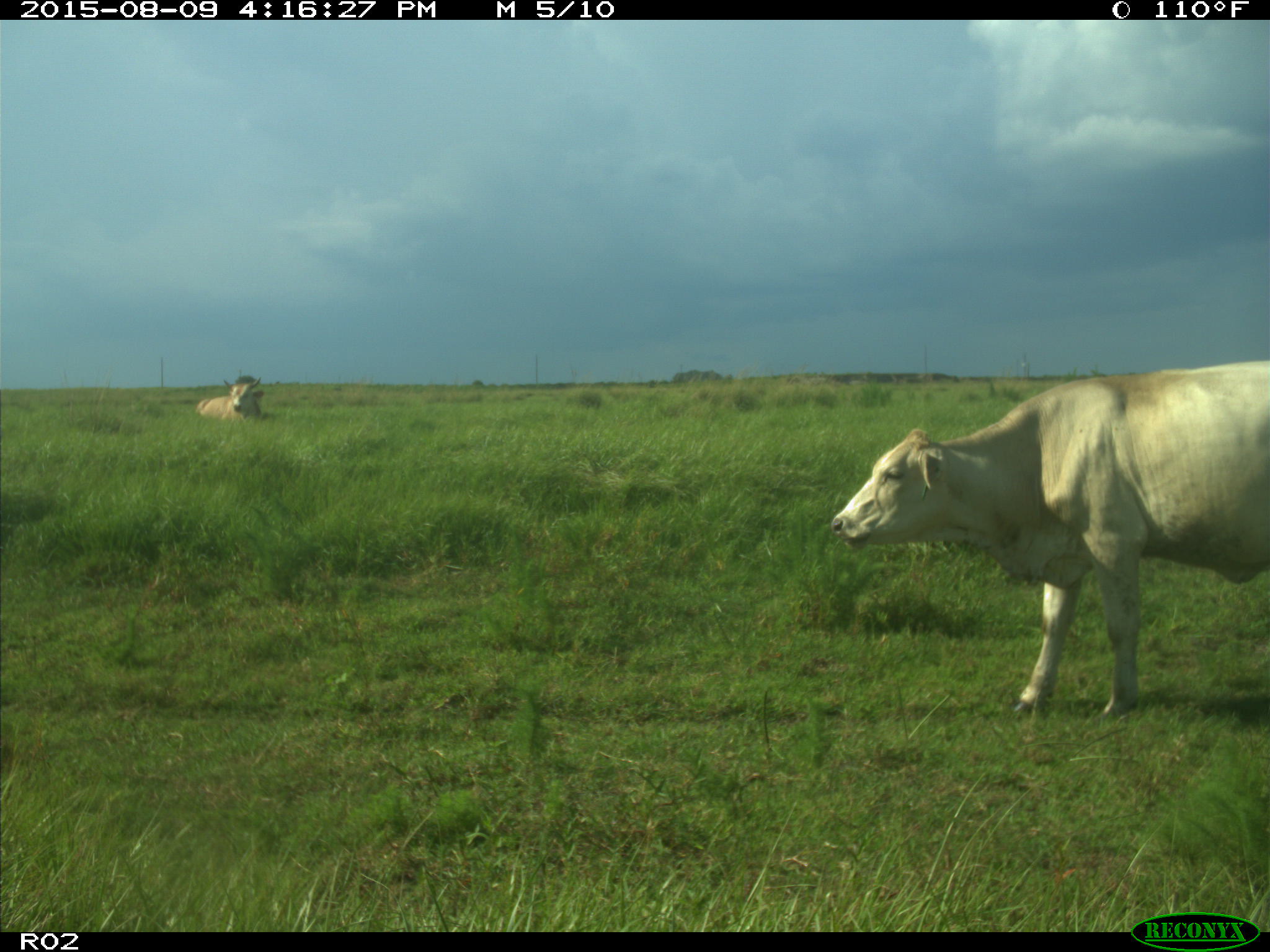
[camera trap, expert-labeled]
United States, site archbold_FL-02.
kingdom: Animalia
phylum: Chordata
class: Mammalia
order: Artiodactyla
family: Bovidae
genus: Bos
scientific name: Bos taurus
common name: domestic cow